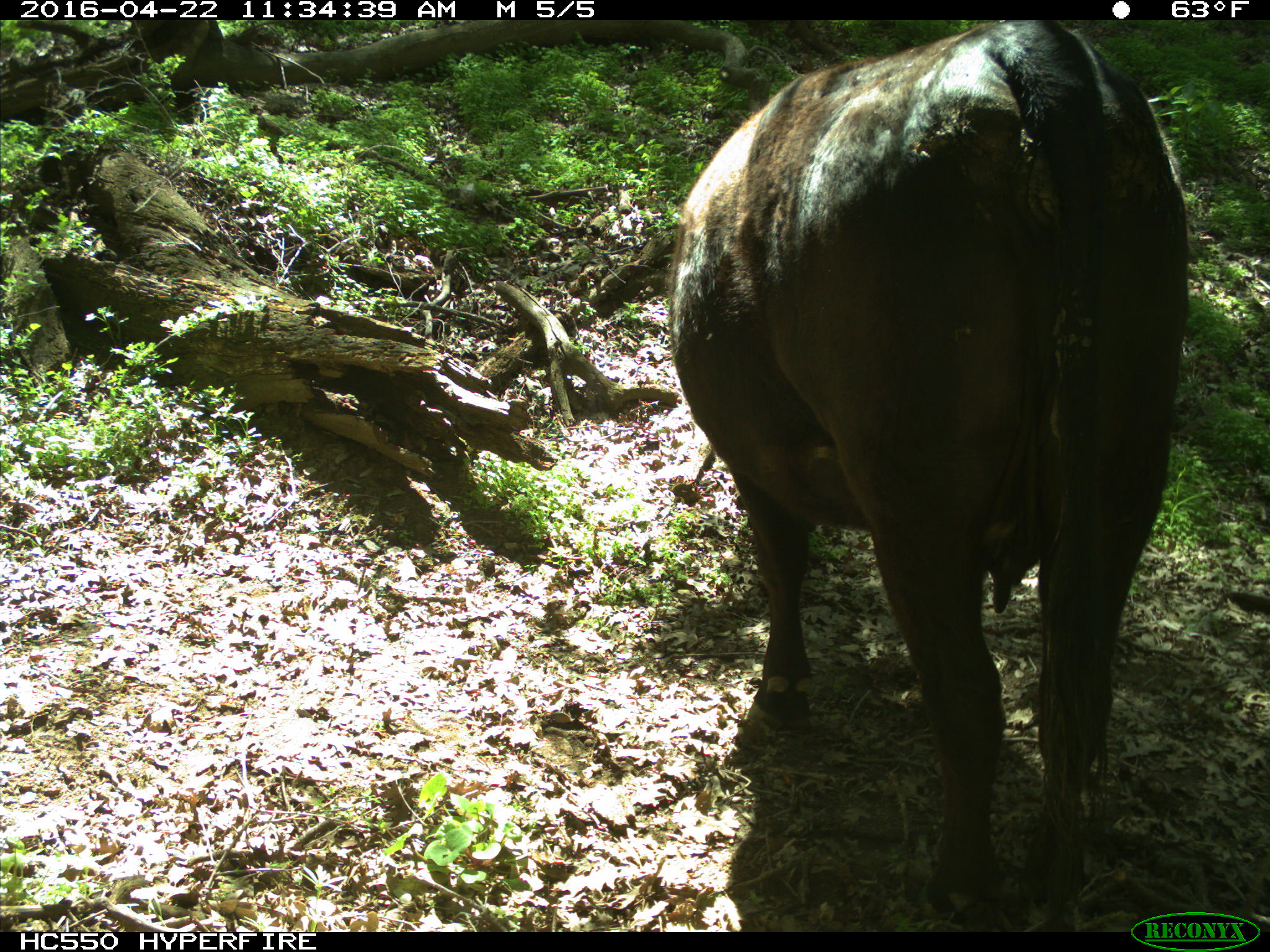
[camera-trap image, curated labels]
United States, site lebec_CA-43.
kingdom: Animalia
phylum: Chordata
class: Mammalia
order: Artiodactyla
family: Bovidae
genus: Bos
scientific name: Bos taurus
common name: domestic cow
Bos taurus (domestic cow).